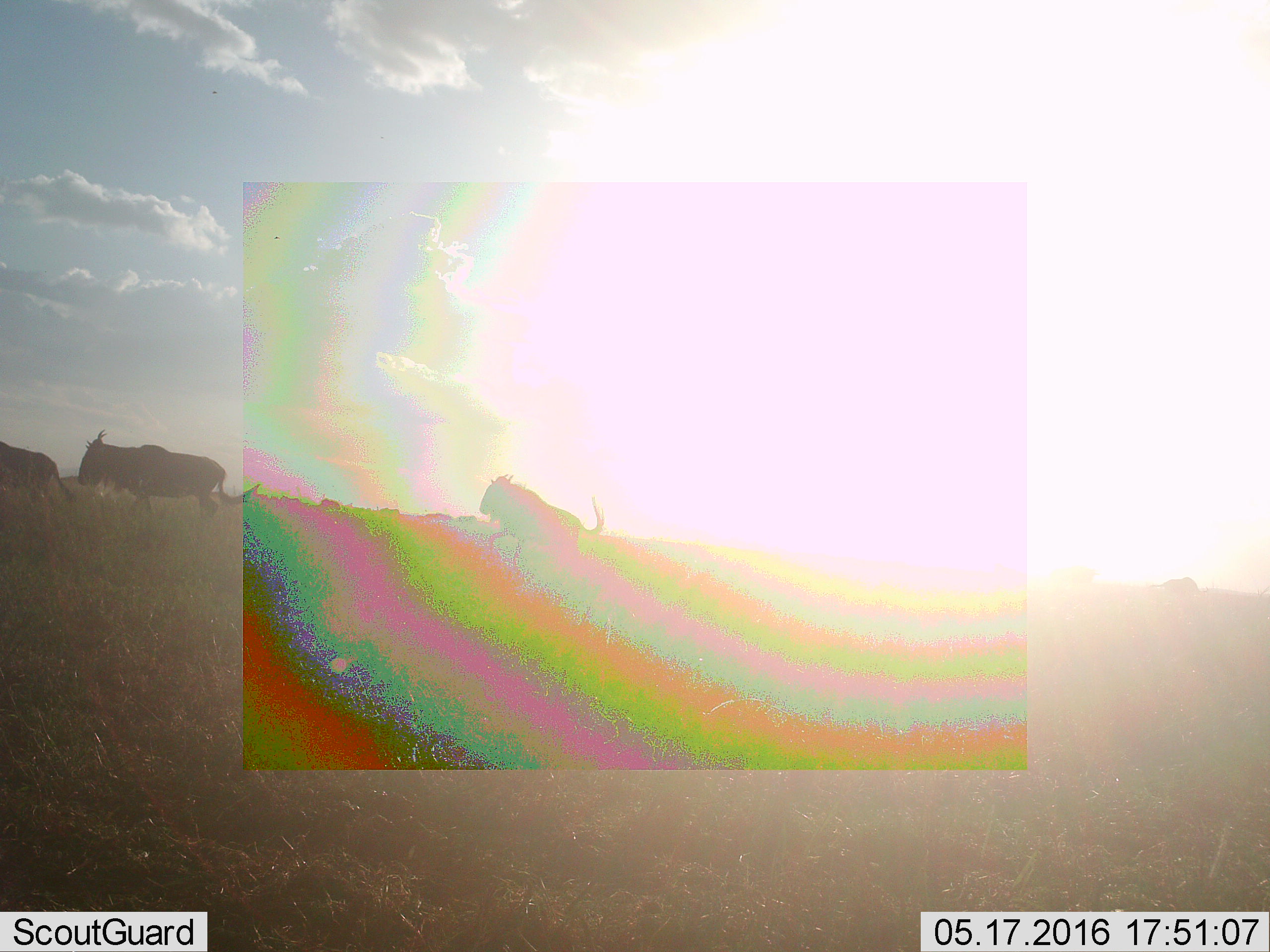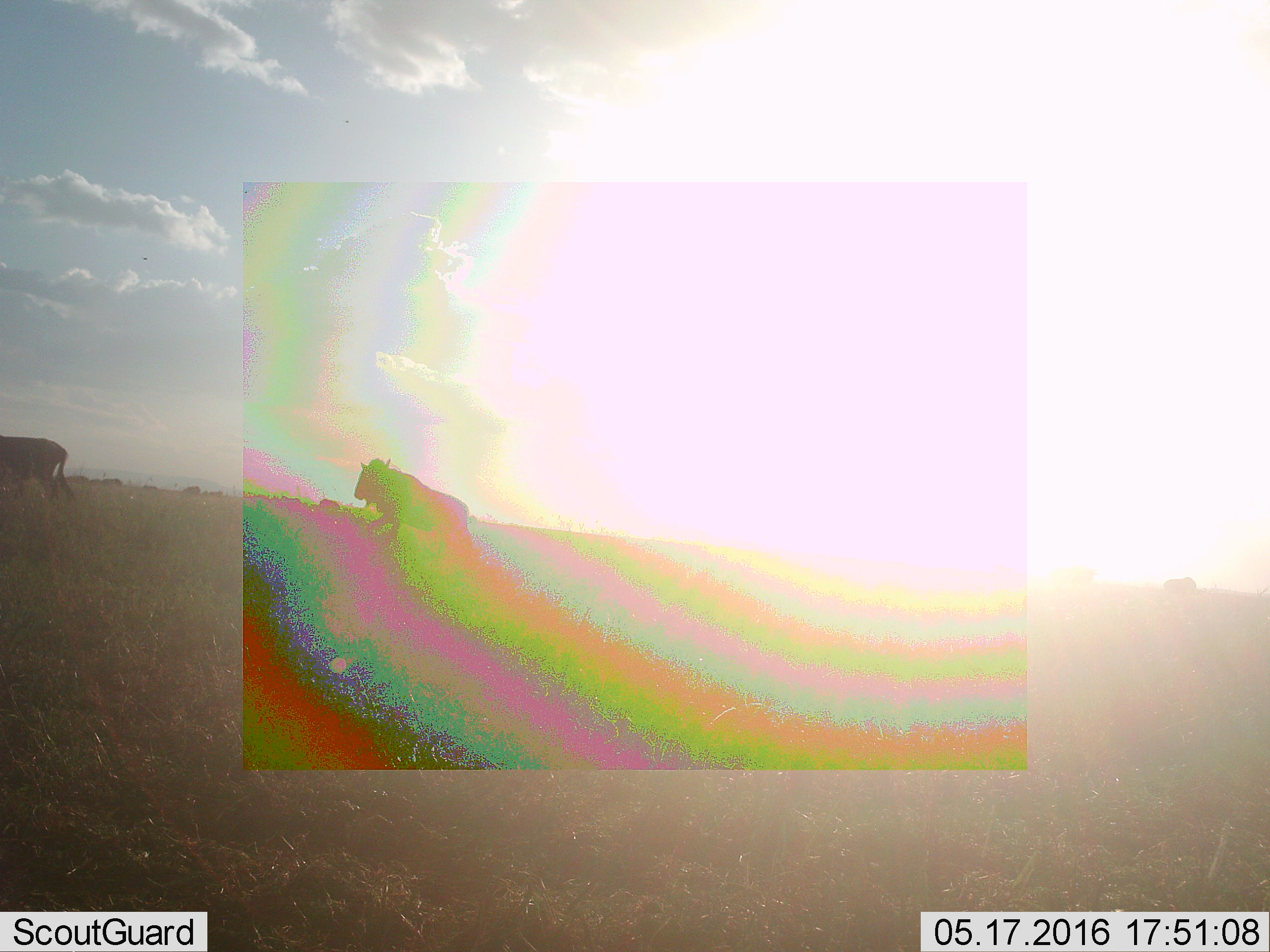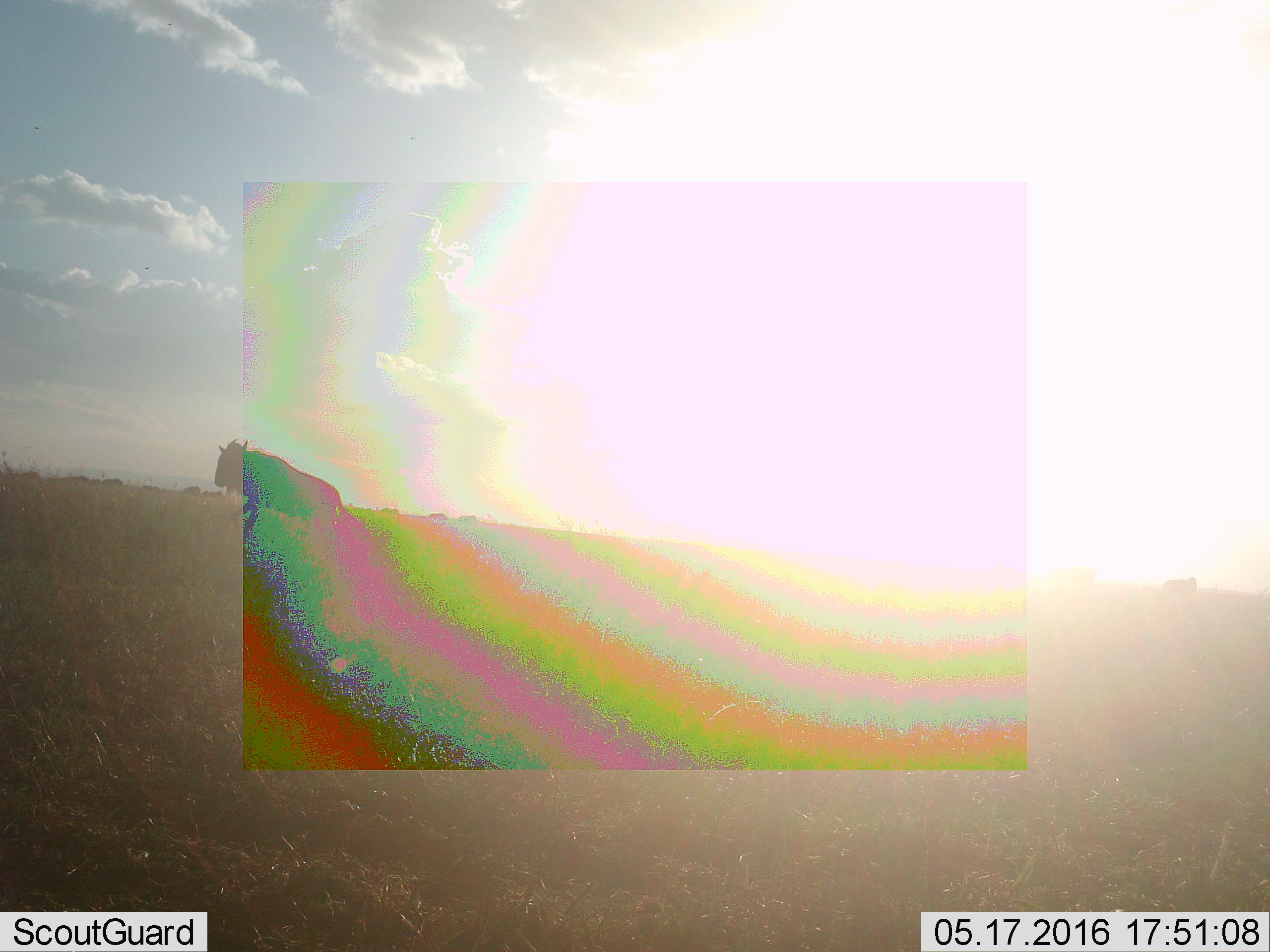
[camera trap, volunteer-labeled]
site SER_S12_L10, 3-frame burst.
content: unidentified animal